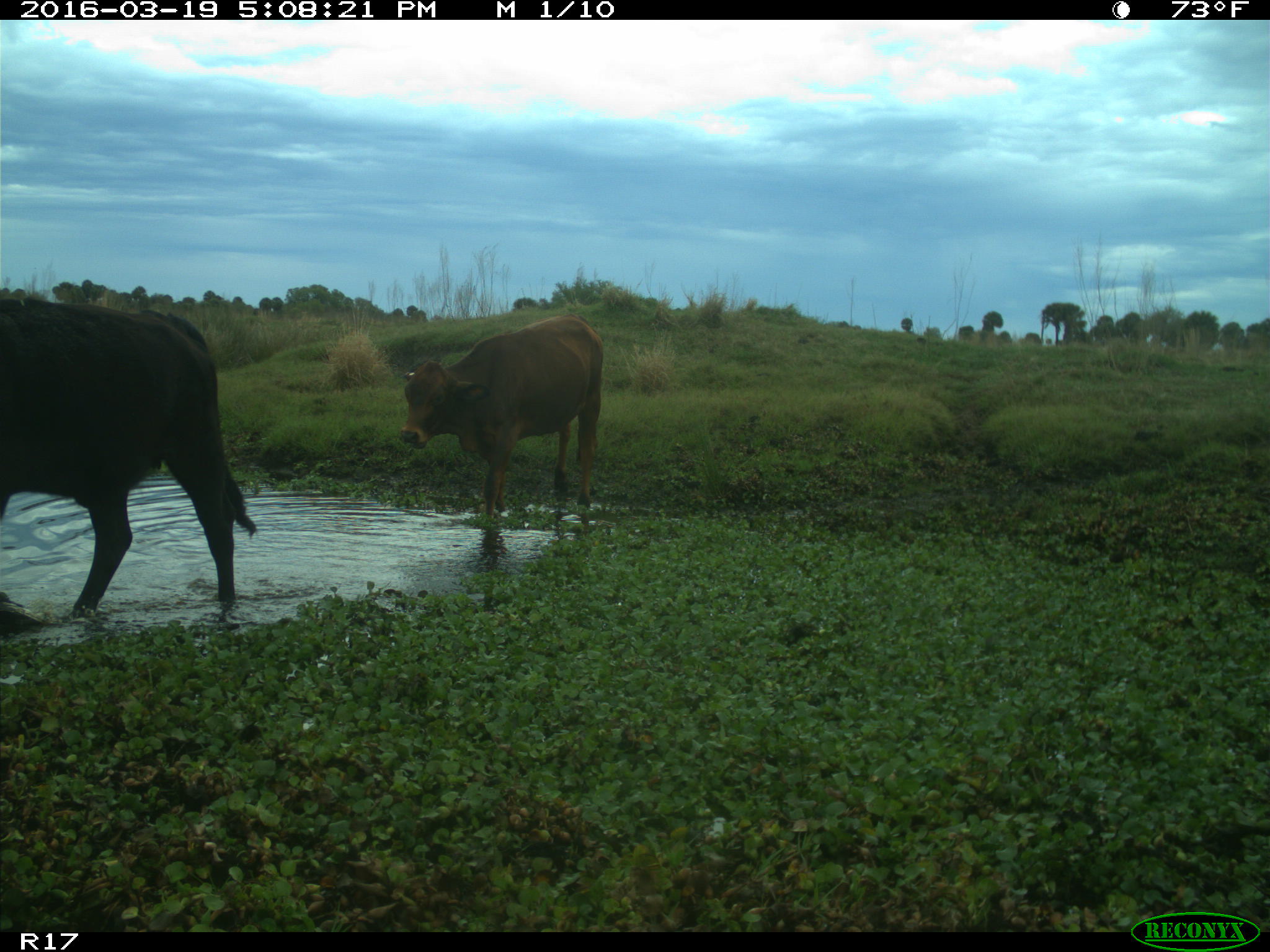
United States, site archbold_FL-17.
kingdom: Animalia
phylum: Chordata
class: Mammalia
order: Artiodactyla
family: Bovidae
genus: Bos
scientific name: Bos taurus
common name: domestic cow